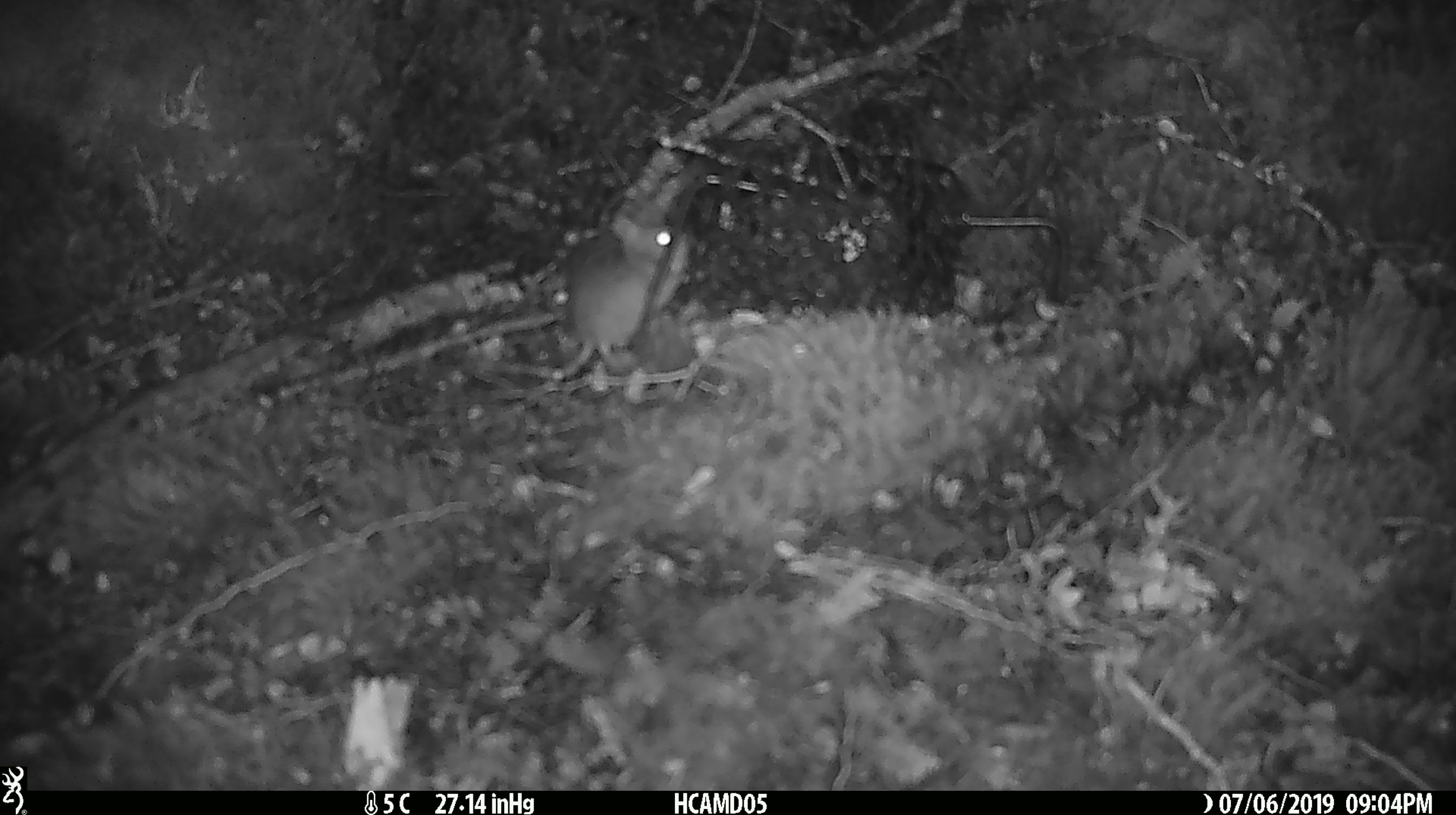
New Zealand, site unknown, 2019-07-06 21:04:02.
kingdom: Animalia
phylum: Chordata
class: Mammalia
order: Rodentia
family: Muridae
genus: Mus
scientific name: Mus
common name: mouse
Mouse (Mus).